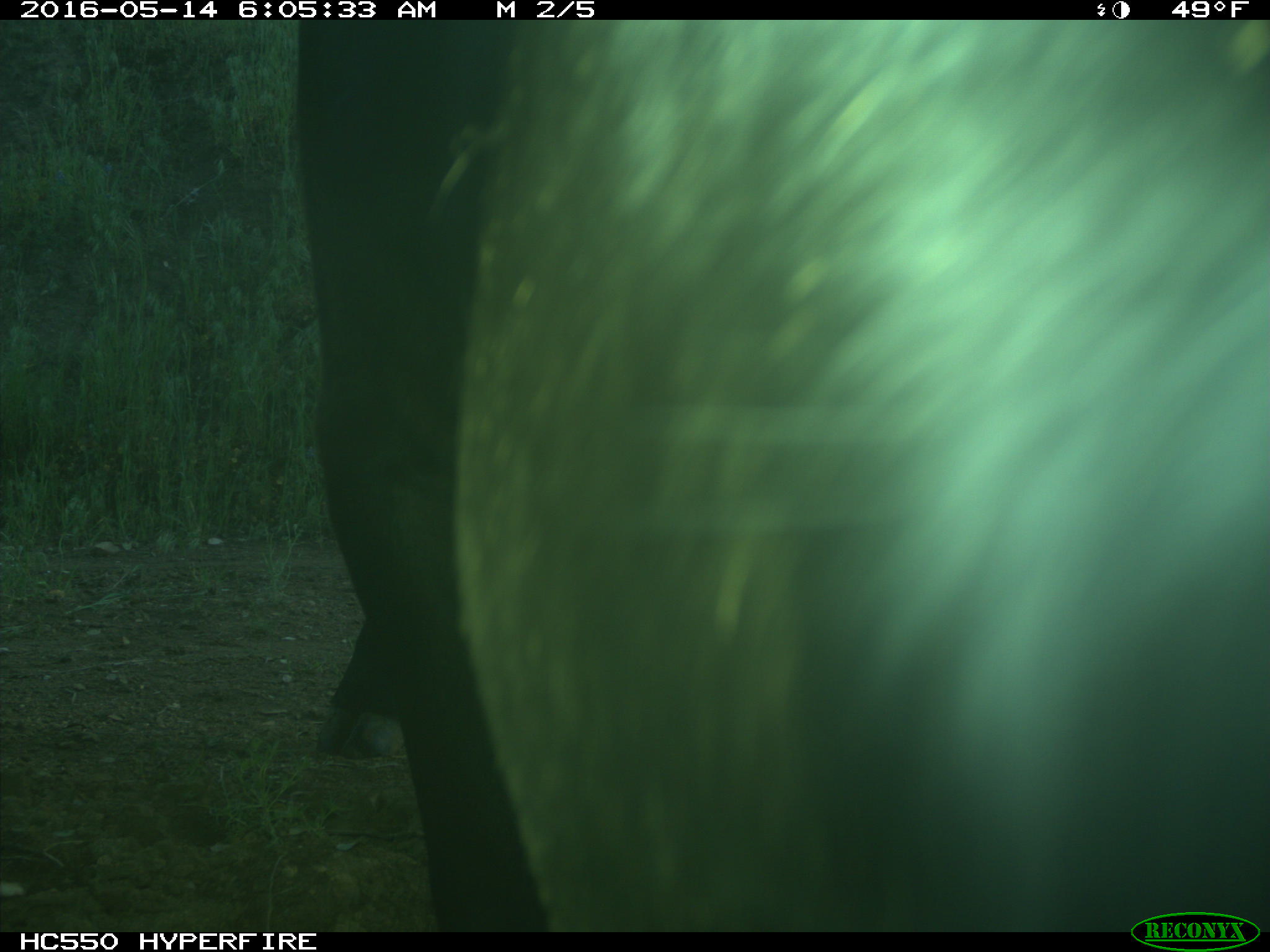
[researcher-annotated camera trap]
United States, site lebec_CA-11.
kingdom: Animalia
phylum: Chordata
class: Mammalia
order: Artiodactyla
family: Bovidae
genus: Bos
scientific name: Bos taurus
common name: domestic cow